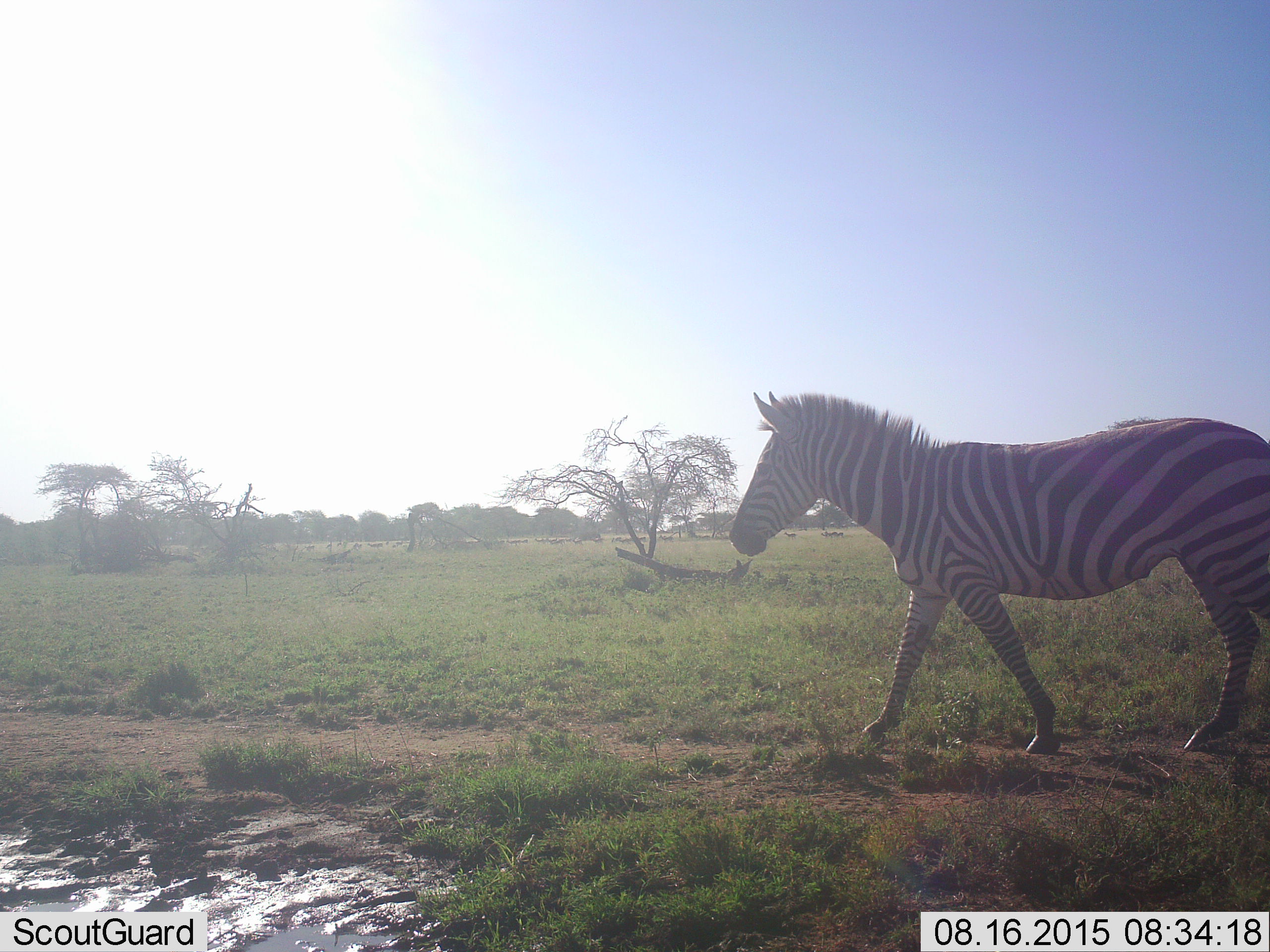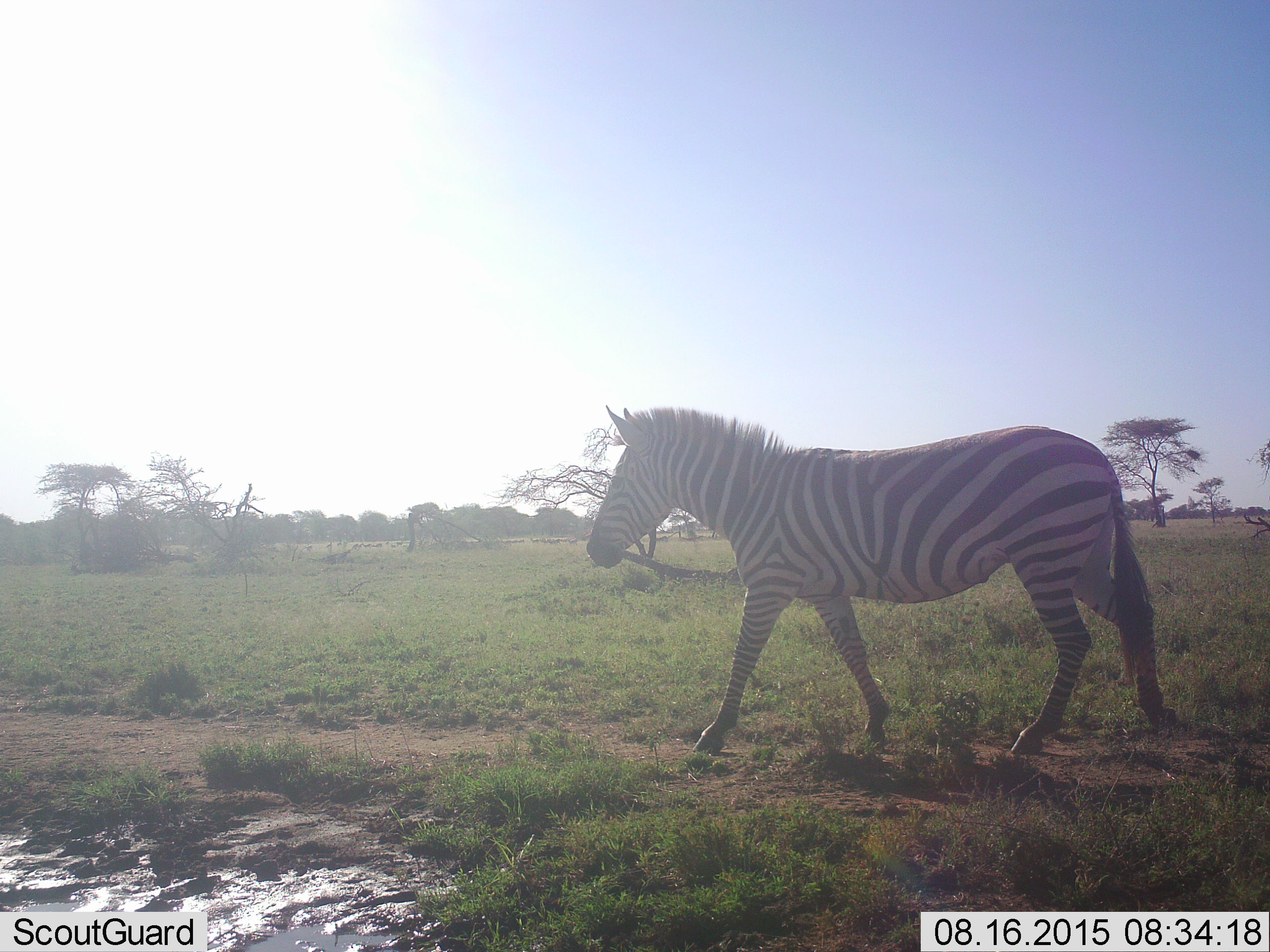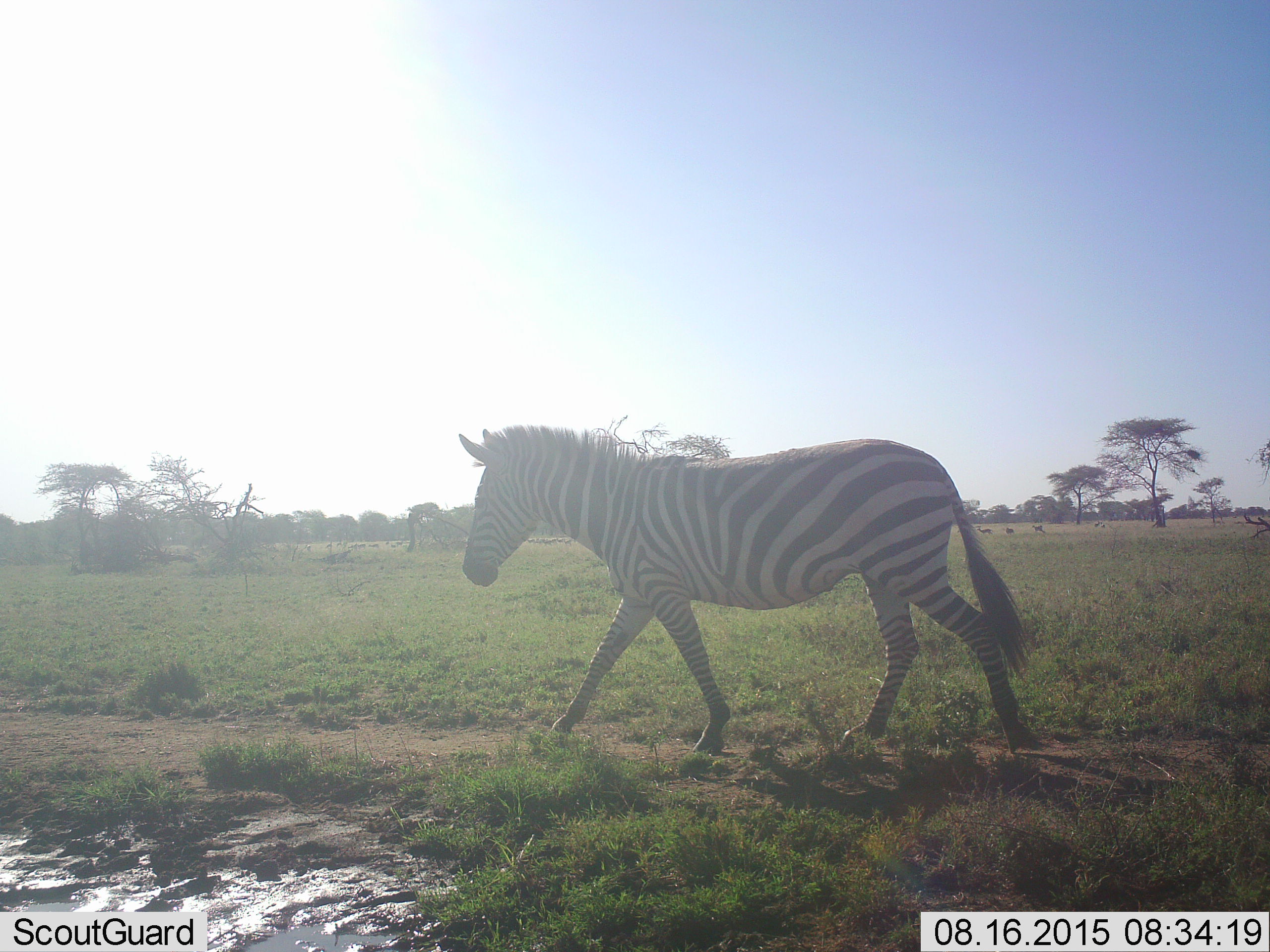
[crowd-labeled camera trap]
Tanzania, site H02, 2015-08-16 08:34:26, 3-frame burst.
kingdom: Animalia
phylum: Chordata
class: Mammalia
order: Perissodactyla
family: Equidae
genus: Equus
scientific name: Equus quagga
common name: plains zebra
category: zebra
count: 1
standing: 10%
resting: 0%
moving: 100%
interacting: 0%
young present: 0%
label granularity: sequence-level